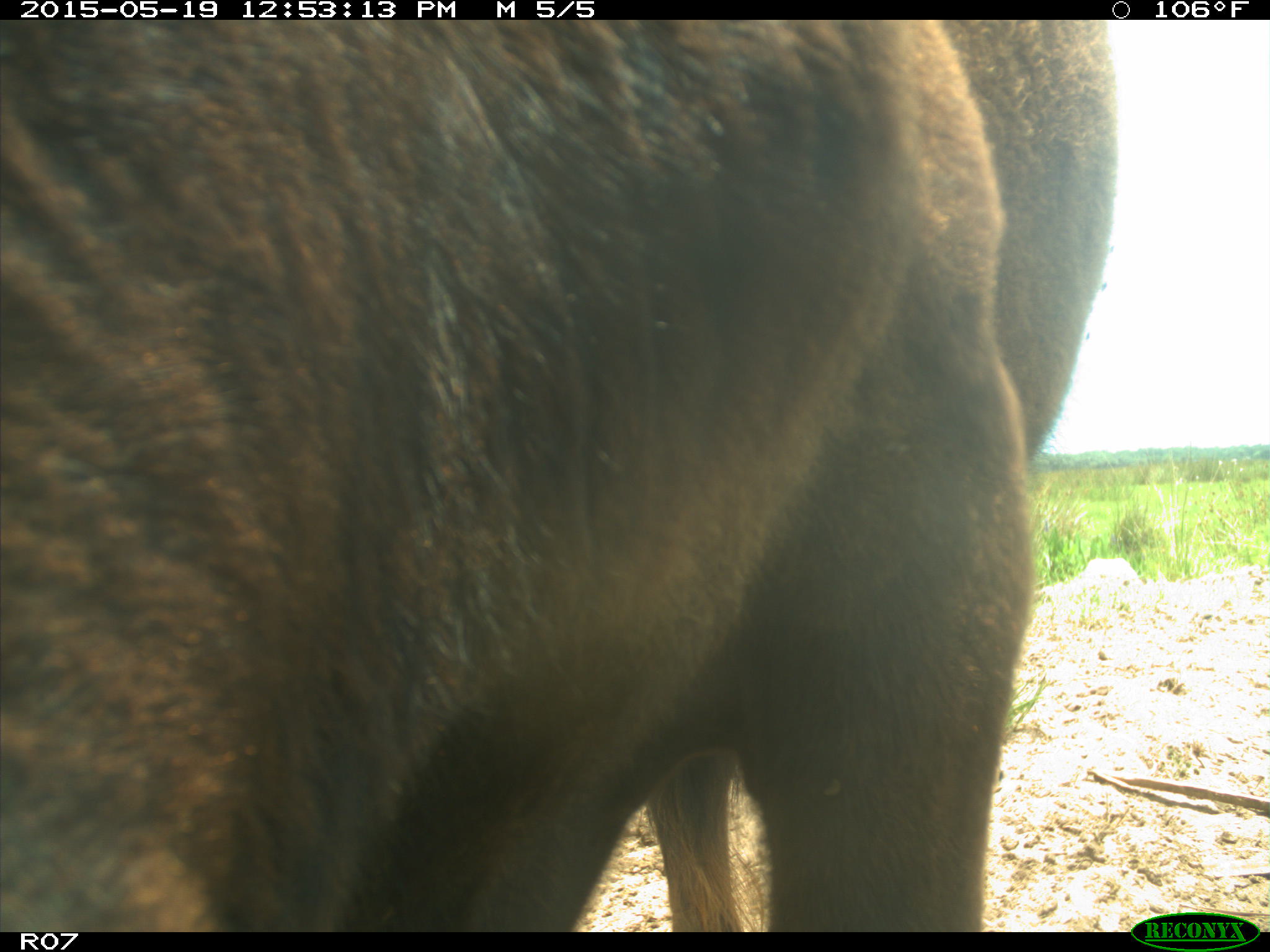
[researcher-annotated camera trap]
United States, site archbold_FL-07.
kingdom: Animalia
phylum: Chordata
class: Mammalia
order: Artiodactyla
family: Bovidae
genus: Bos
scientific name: Bos taurus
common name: domestic cow